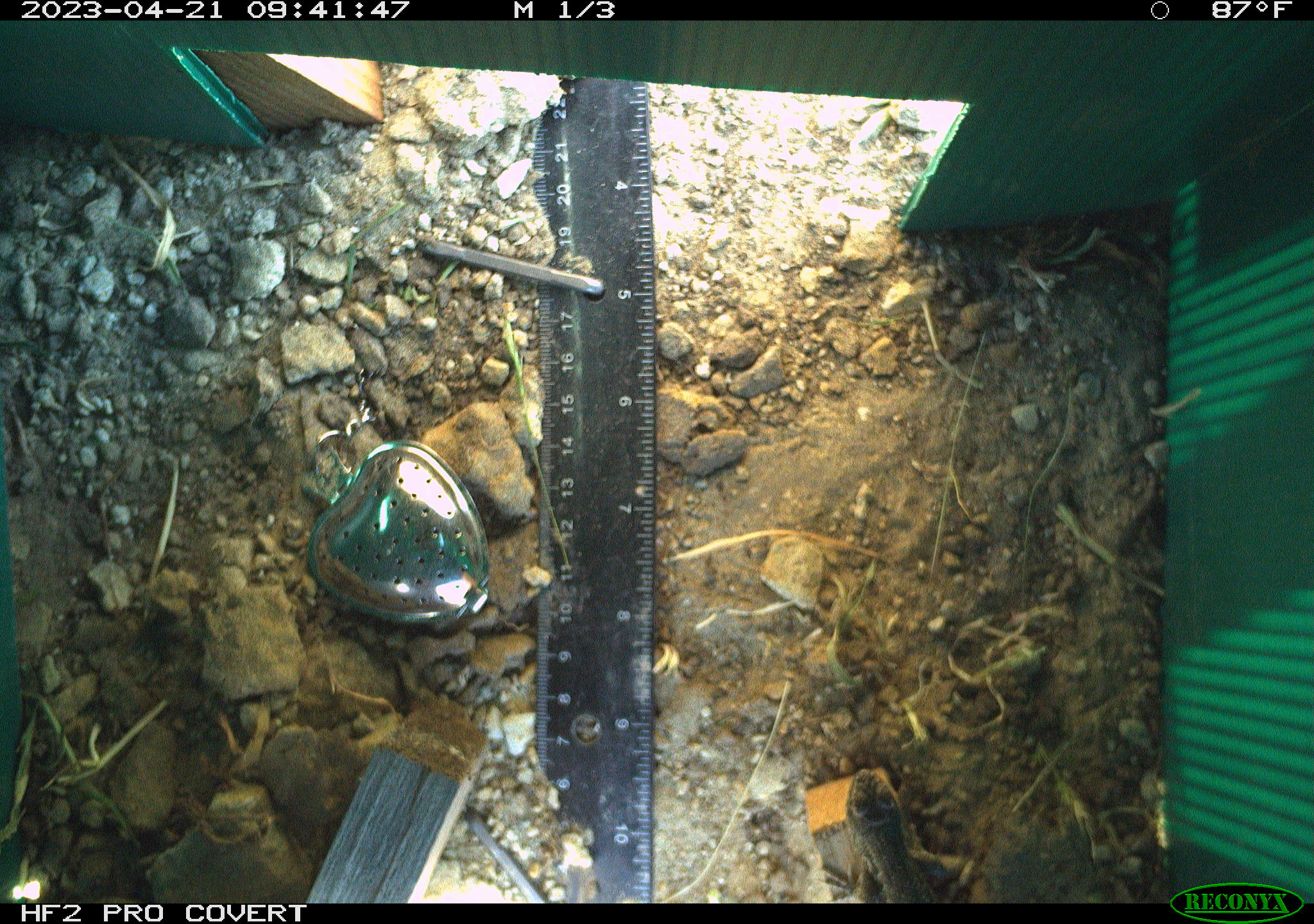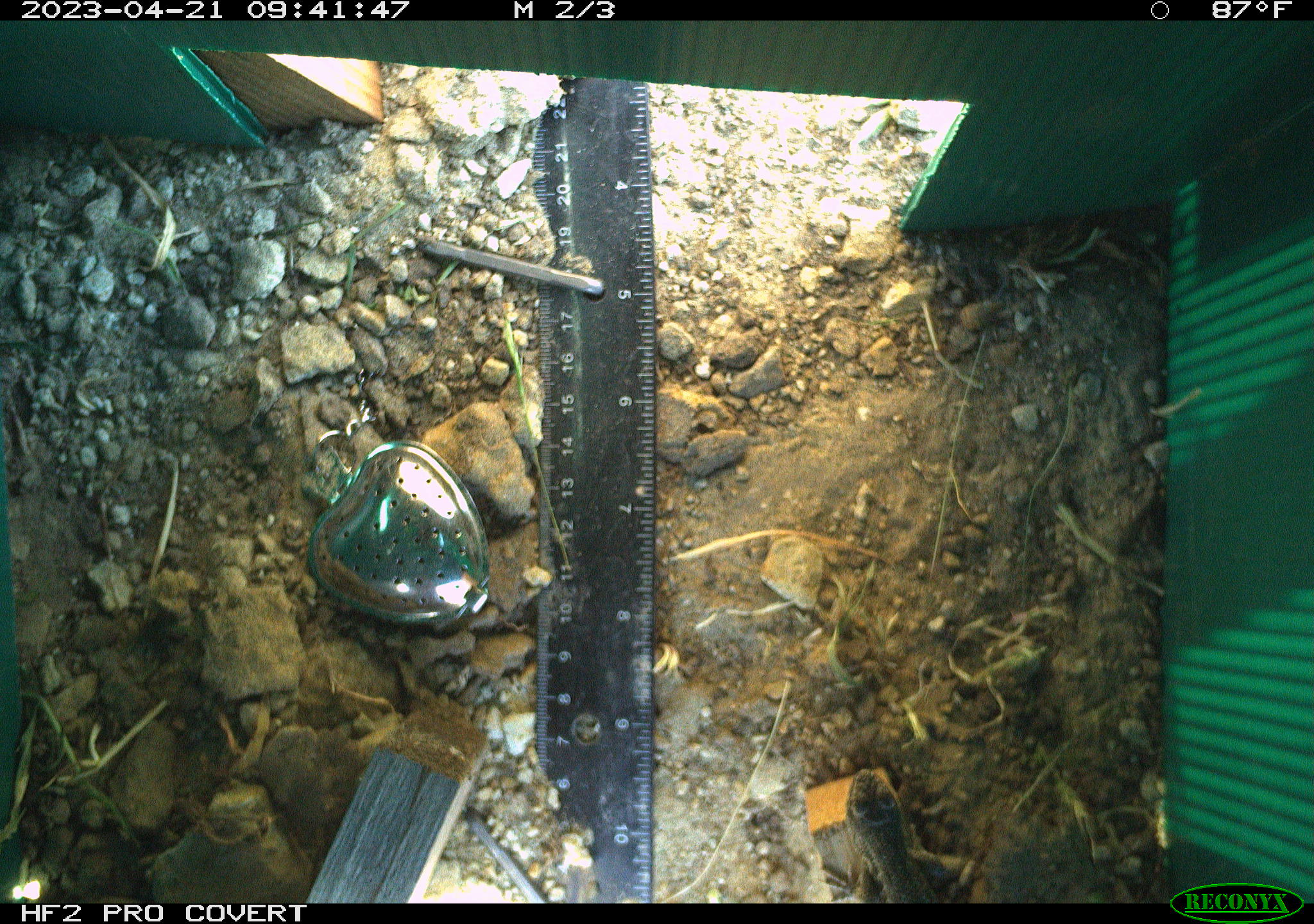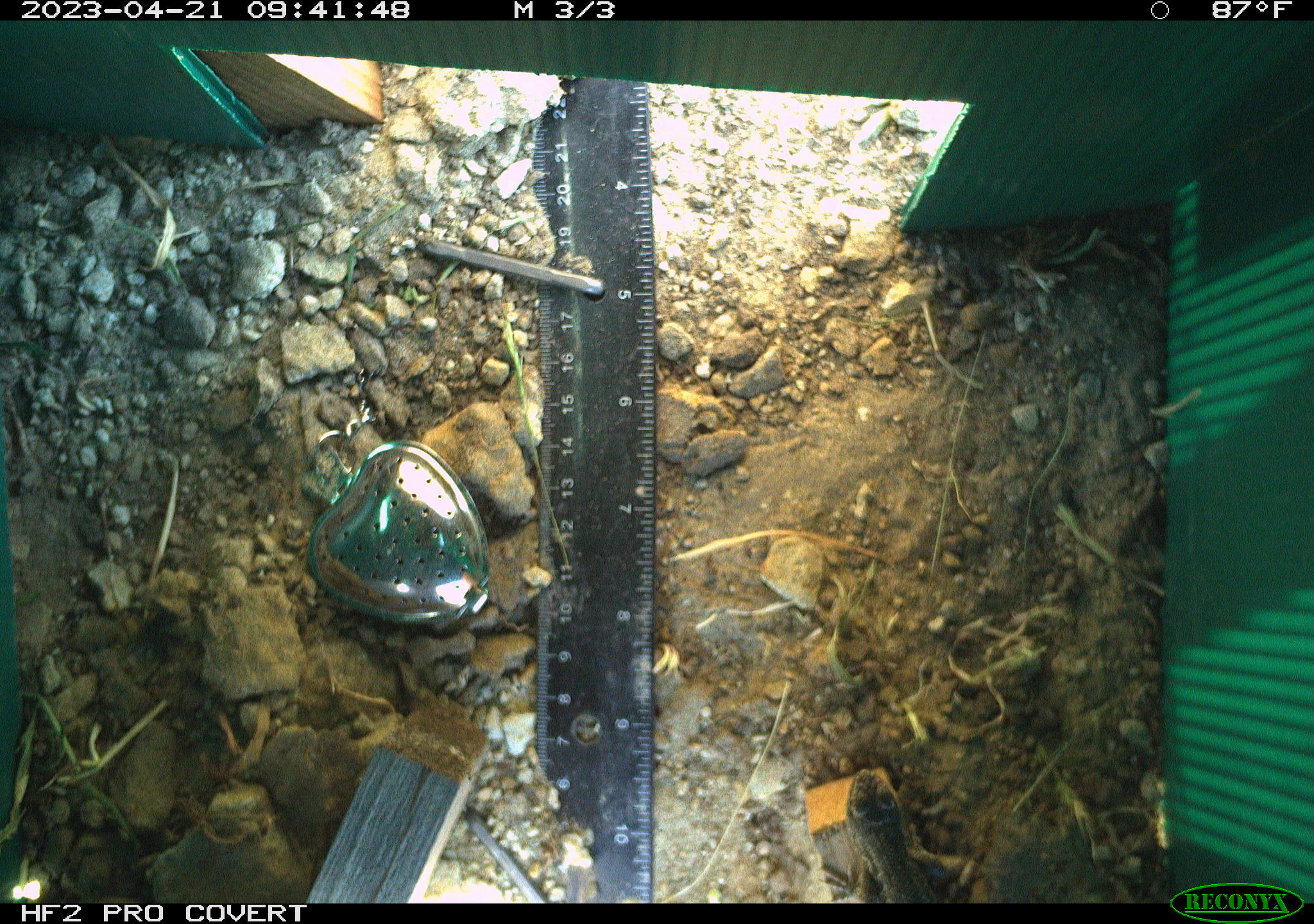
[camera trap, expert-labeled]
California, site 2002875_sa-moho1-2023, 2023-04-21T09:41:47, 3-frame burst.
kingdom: Animalia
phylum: Chordata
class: Reptilia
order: Squamata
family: Phrynosomatidae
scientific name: Phrynosomatidae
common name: phrynosomatid lizards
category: phrynosomatidae family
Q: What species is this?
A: Phrynosomatidae family (phrynosomatid lizards) (Phrynosomatidae).